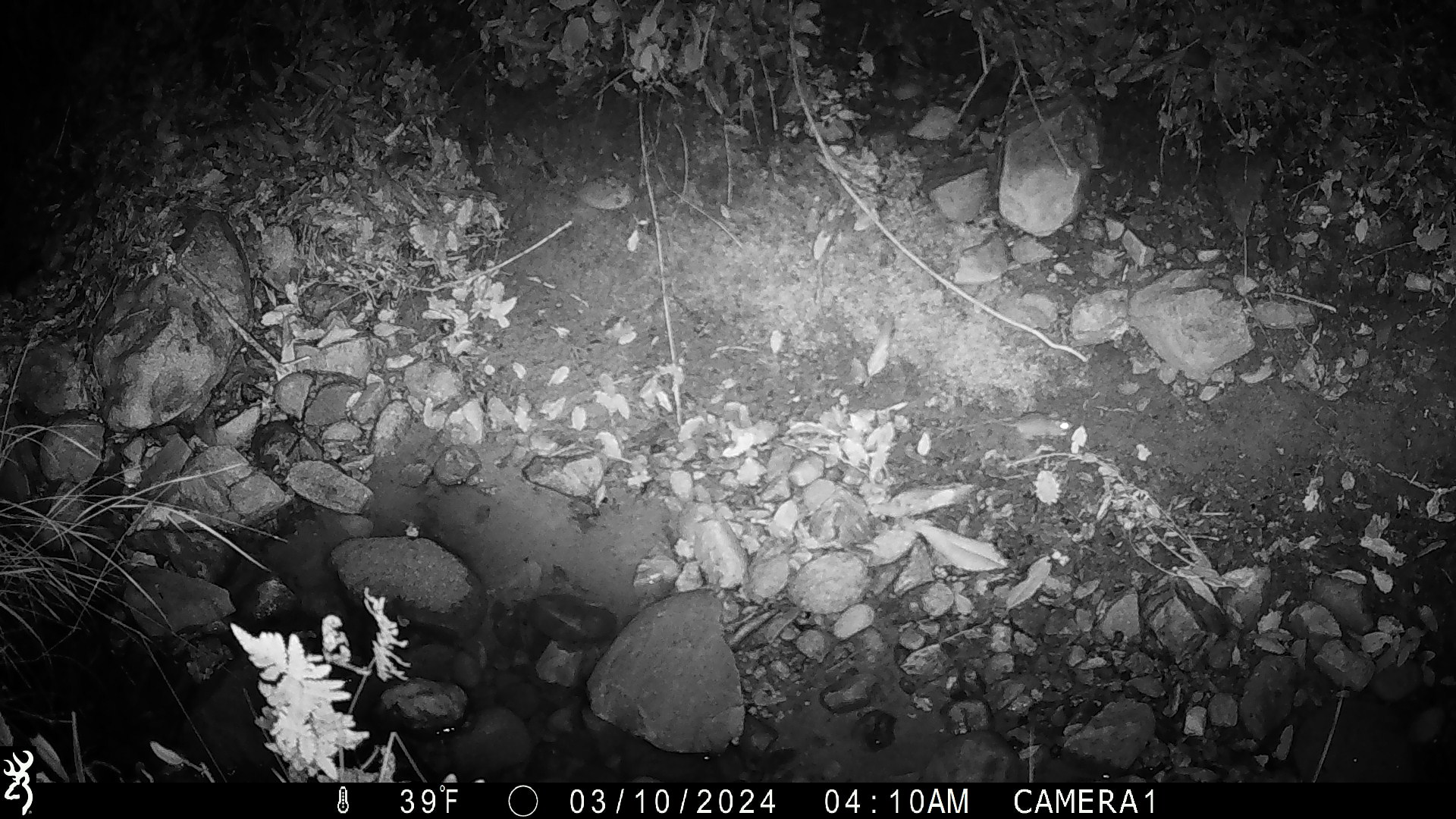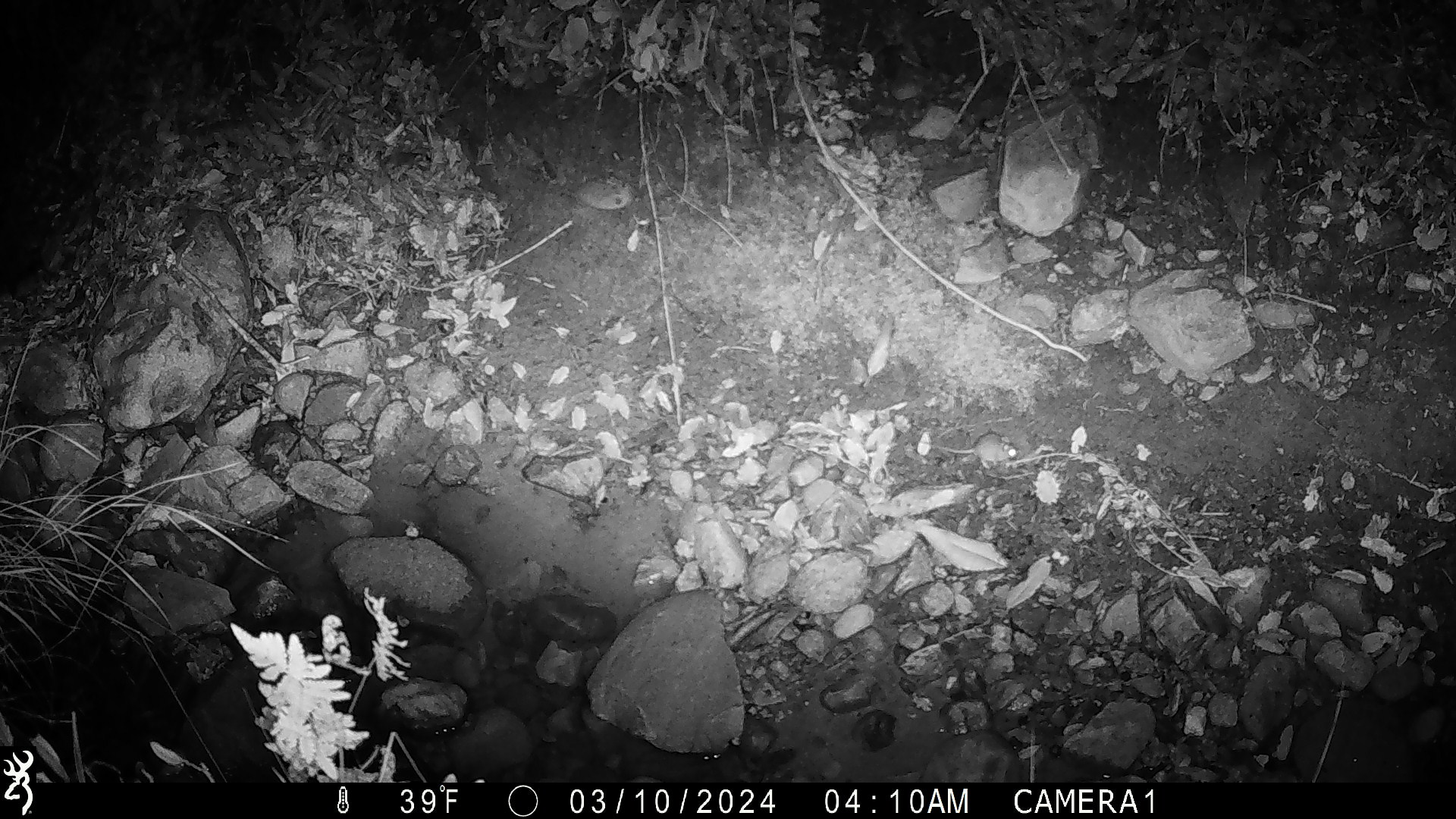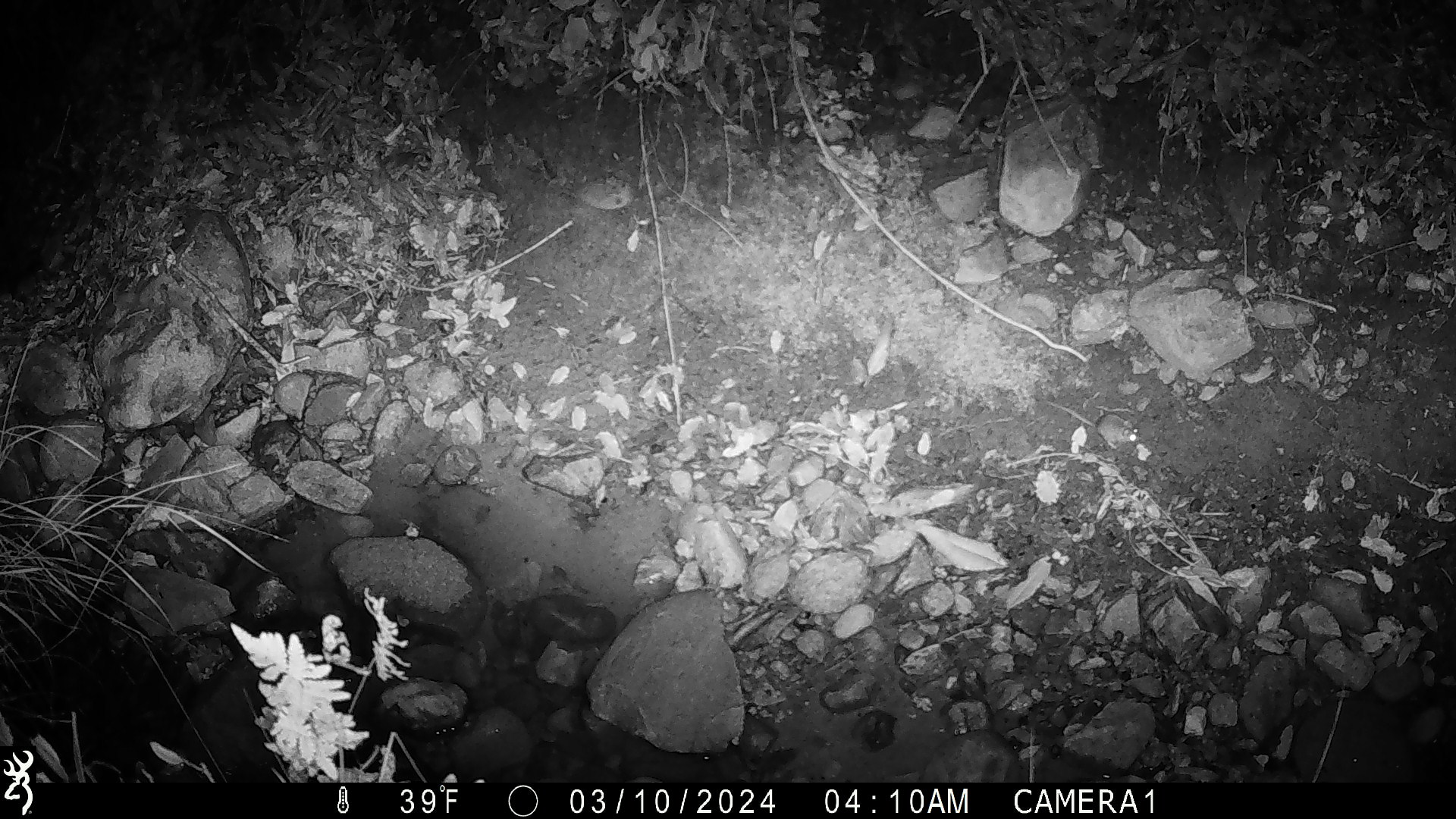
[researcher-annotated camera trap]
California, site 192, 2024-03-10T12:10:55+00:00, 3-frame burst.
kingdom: Animalia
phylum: Chordata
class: Mammalia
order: Rodentia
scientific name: Rodentia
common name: mouse or rat